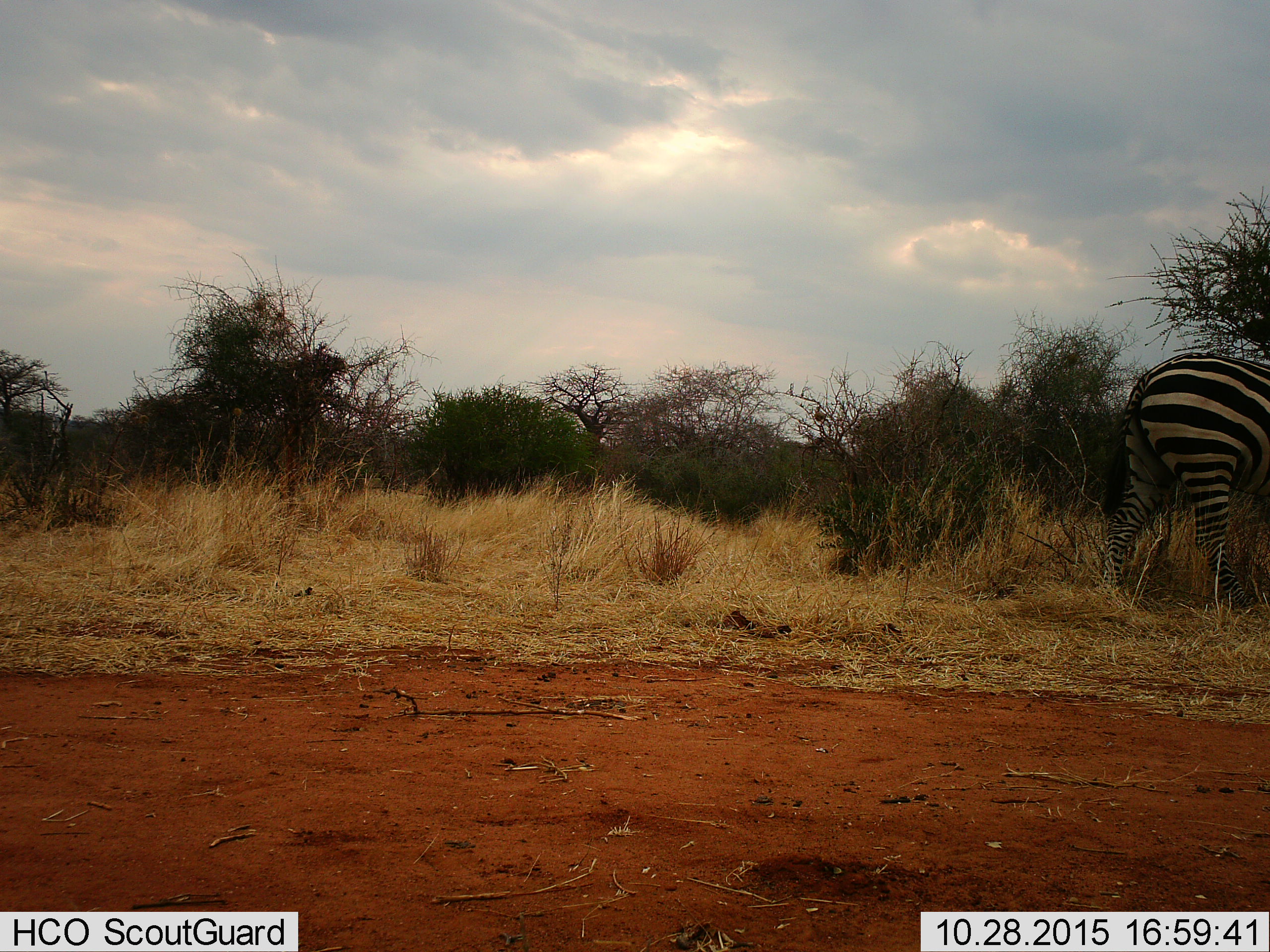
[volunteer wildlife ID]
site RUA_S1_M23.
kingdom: Animalia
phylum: Chordata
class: Mammalia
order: Perissodactyla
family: Equidae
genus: Equus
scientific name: Equus quagga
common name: plains zebra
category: zebraplains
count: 1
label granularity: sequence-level